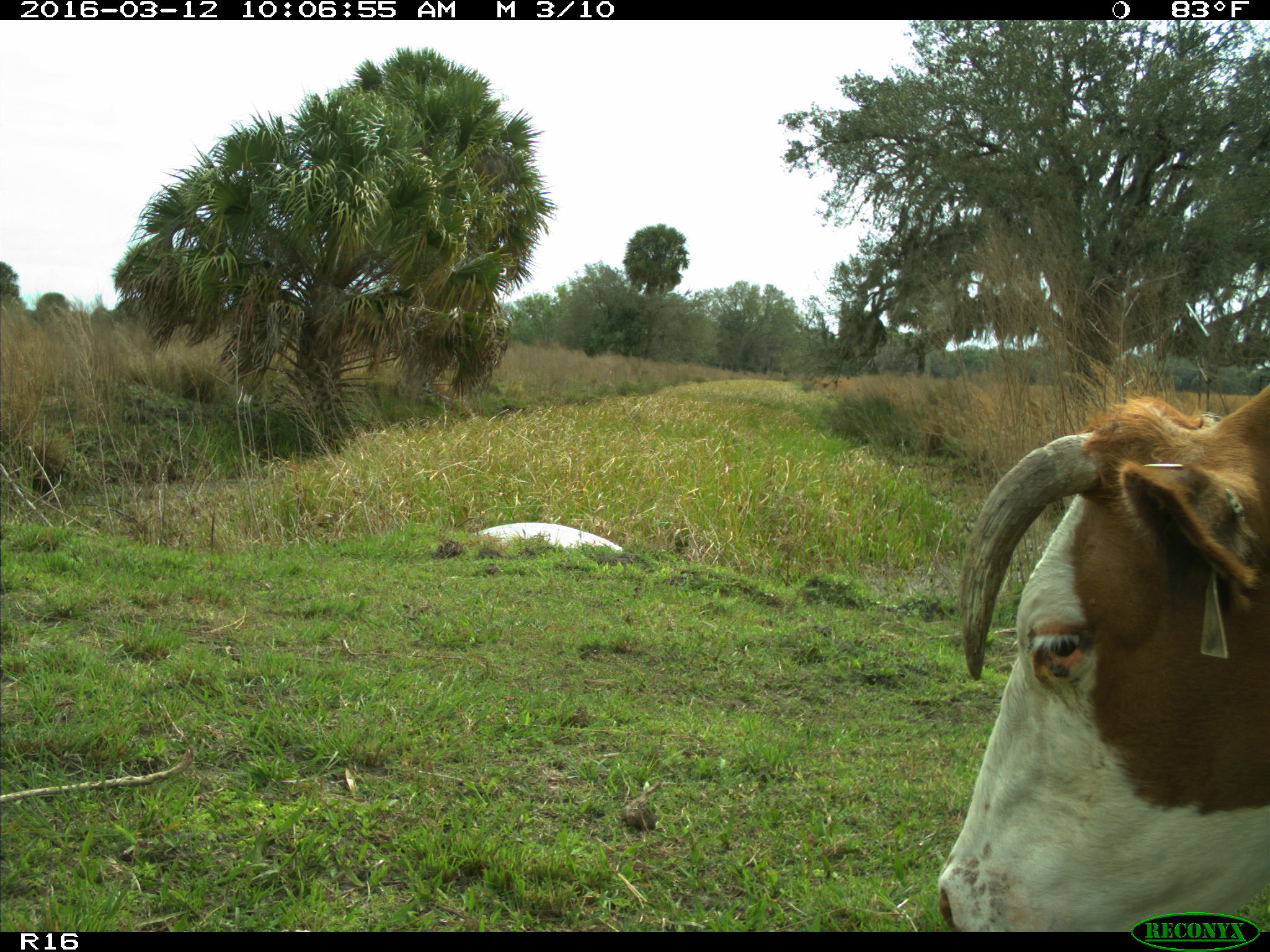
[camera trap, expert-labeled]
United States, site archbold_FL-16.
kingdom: Animalia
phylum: Chordata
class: Mammalia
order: Artiodactyla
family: Bovidae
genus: Bos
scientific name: Bos taurus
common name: domestic cow